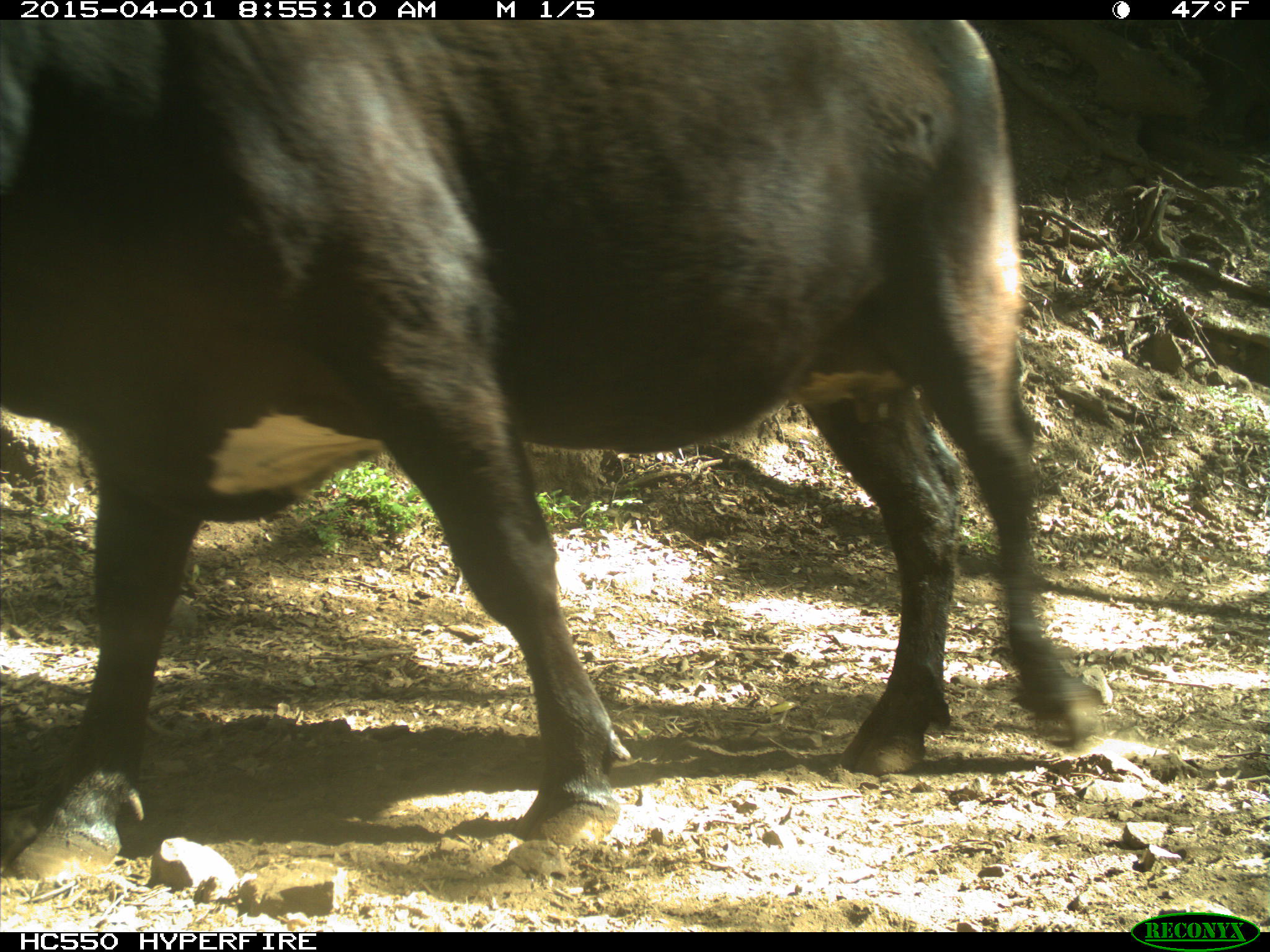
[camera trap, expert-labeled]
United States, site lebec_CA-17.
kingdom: Animalia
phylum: Chordata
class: Mammalia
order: Artiodactyla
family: Bovidae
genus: Bos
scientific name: Bos taurus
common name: domestic cow